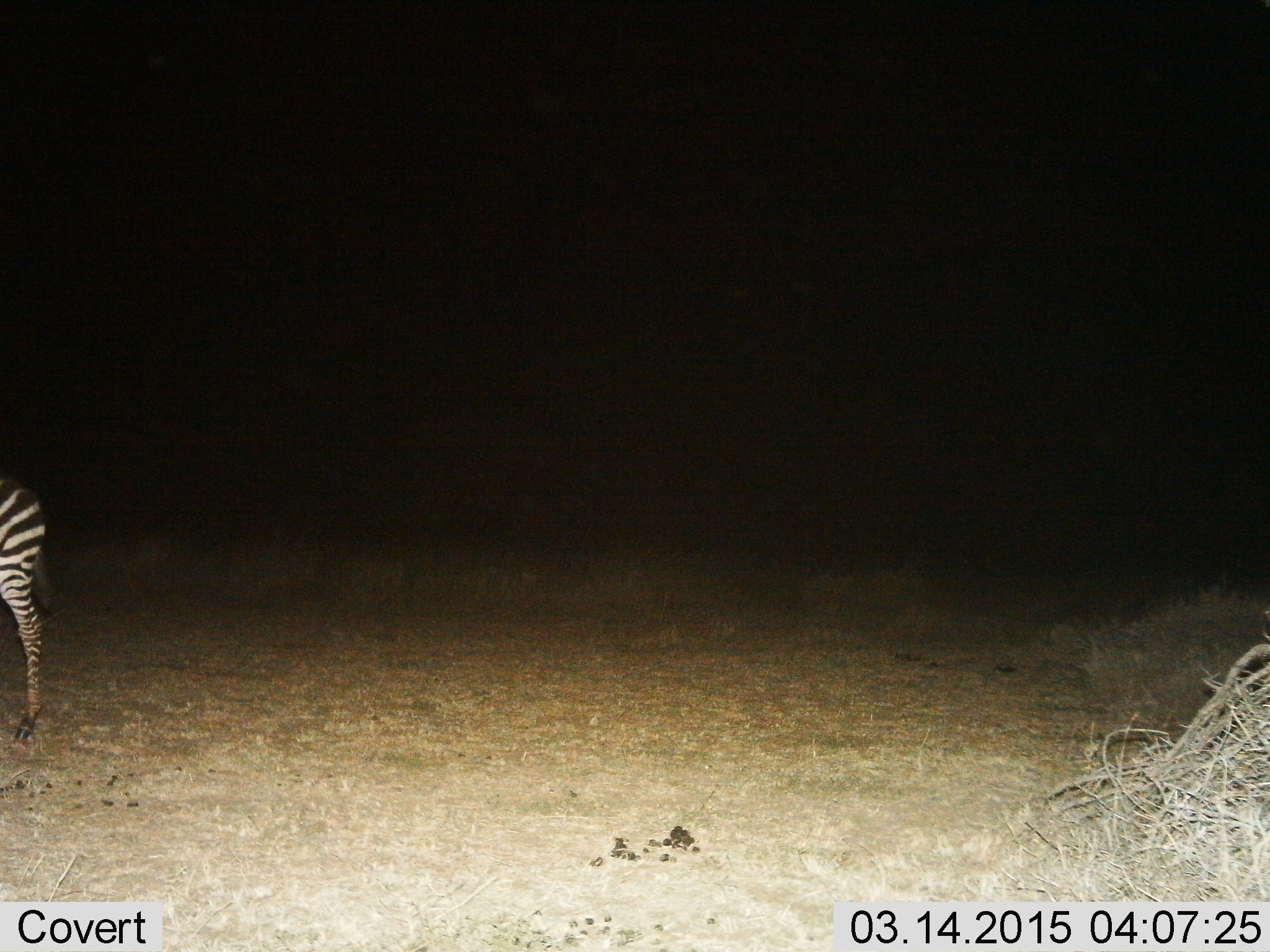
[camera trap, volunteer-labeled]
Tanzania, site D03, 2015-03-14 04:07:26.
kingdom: Animalia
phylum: Chordata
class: Mammalia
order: Perissodactyla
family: Equidae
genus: Equus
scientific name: Equus quagga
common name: plains zebra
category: zebra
Zebra (plains zebra) (Equus quagga), count 1. Behavior (volunteer vote fractions): standing 60%, resting 0%, moving 40%, interacting 0%. Young present (vote fraction): 0%. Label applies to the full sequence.